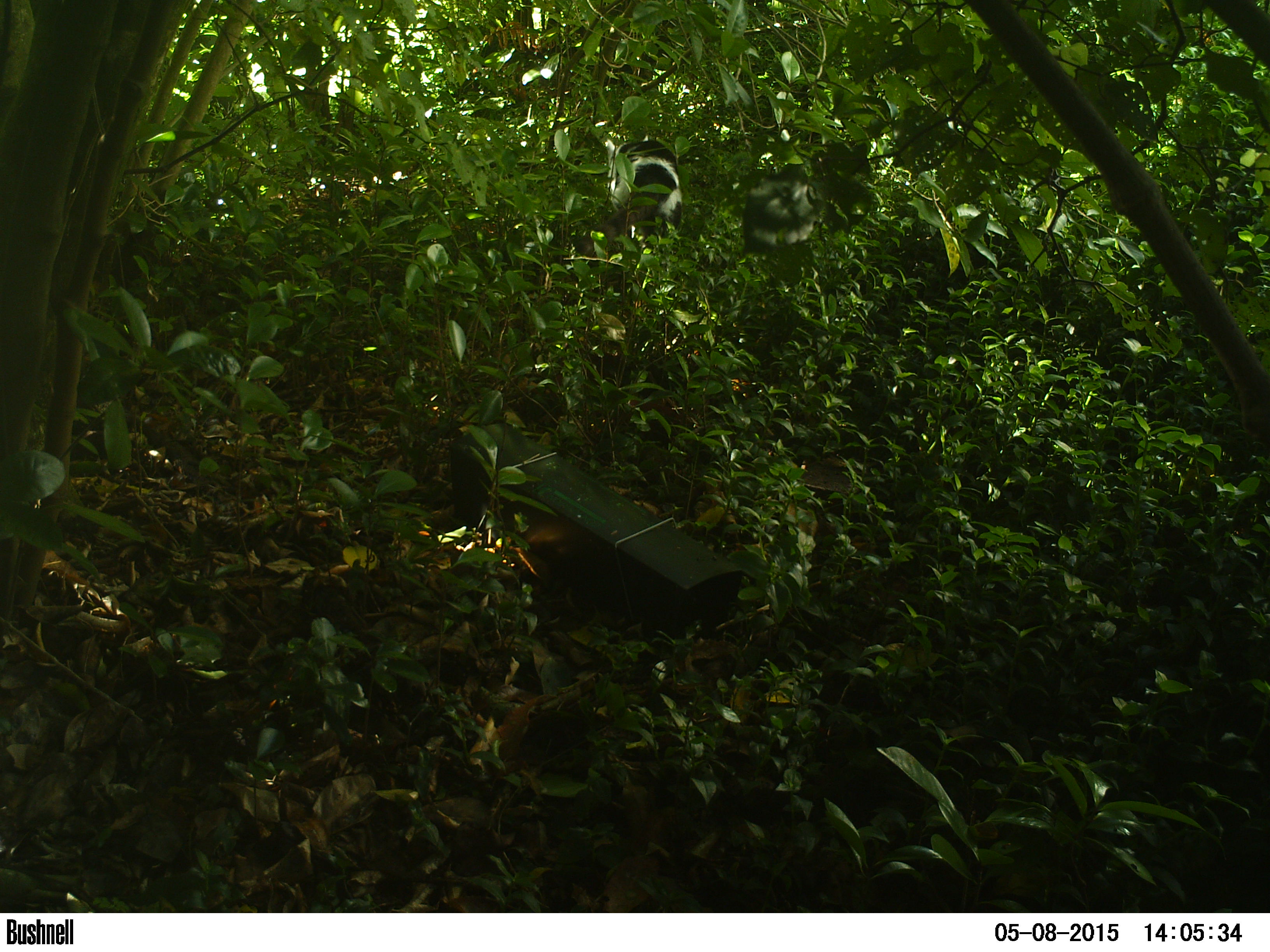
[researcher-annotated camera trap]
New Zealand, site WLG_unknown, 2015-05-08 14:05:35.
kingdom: Animalia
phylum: Chordata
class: Mammalia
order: Carnivora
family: Felidae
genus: Felis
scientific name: Felis catus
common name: domestic cat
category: cat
Cat (domestic cat) (Felis catus).